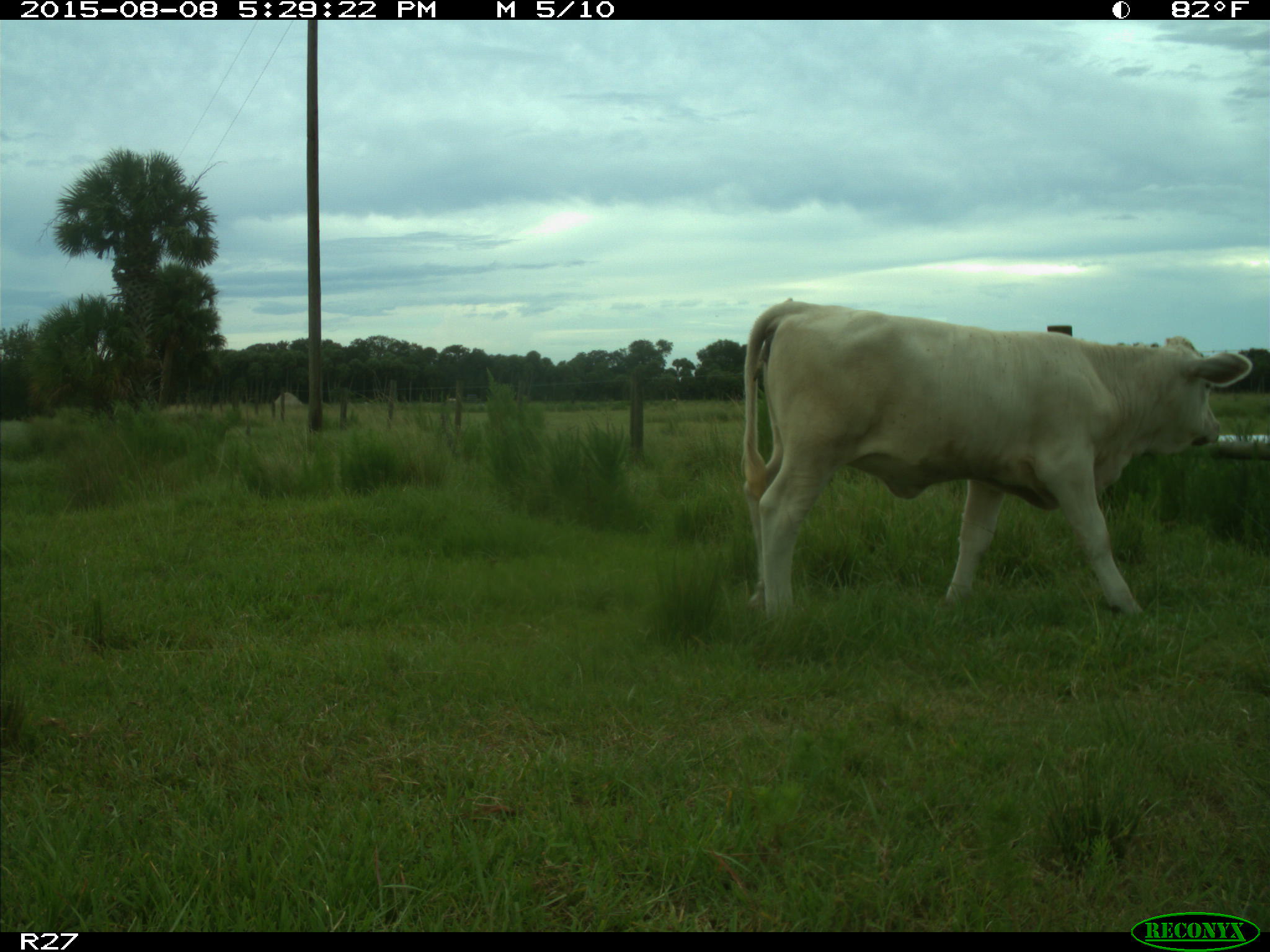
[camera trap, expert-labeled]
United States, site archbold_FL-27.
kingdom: Animalia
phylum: Chordata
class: Mammalia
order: Artiodactyla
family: Bovidae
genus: Bos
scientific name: Bos taurus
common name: domestic cow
Bos taurus (domestic cow).